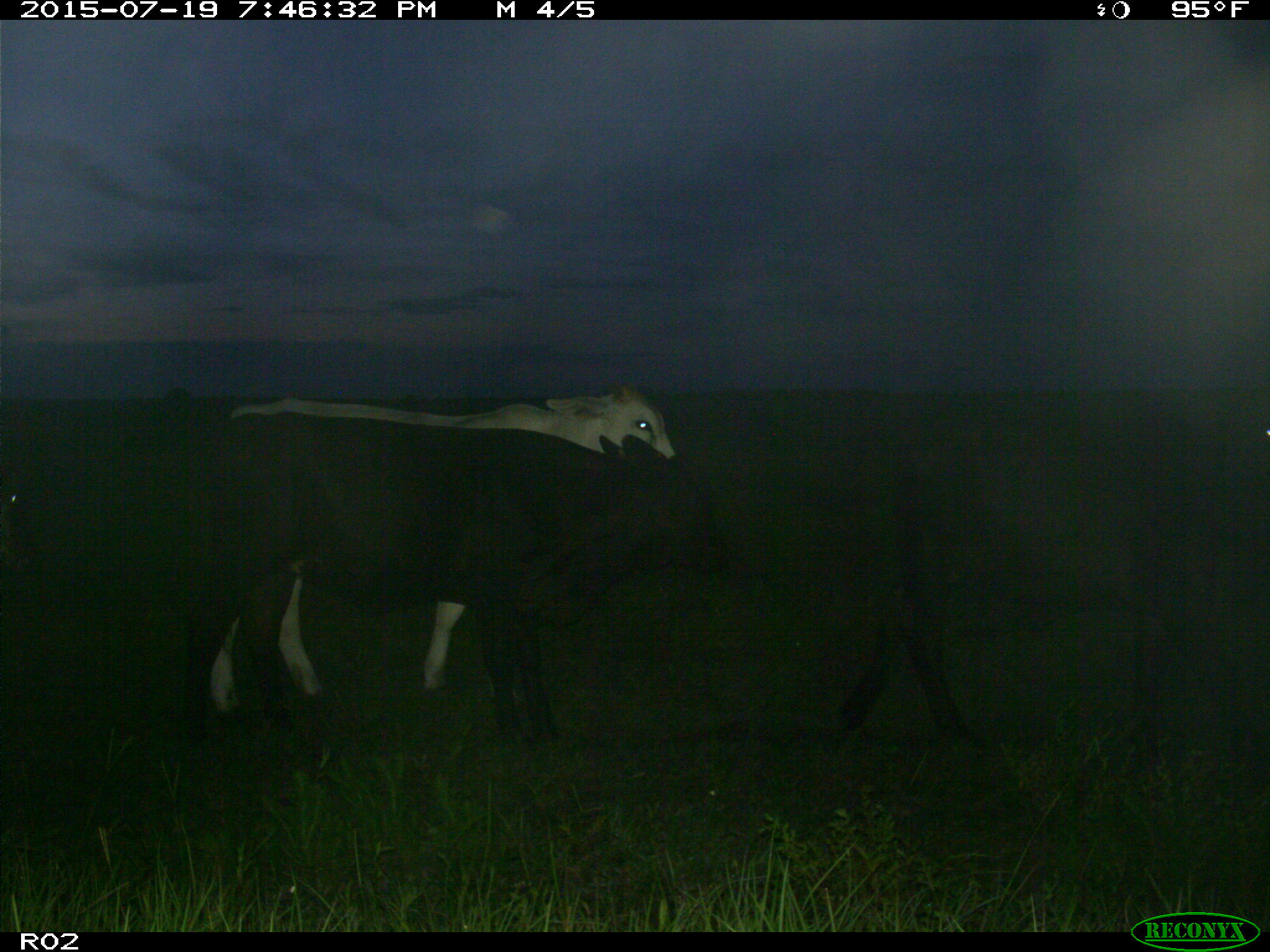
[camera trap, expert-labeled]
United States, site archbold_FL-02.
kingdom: Animalia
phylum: Chordata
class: Mammalia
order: Artiodactyla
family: Bovidae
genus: Bos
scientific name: Bos taurus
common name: domestic cow